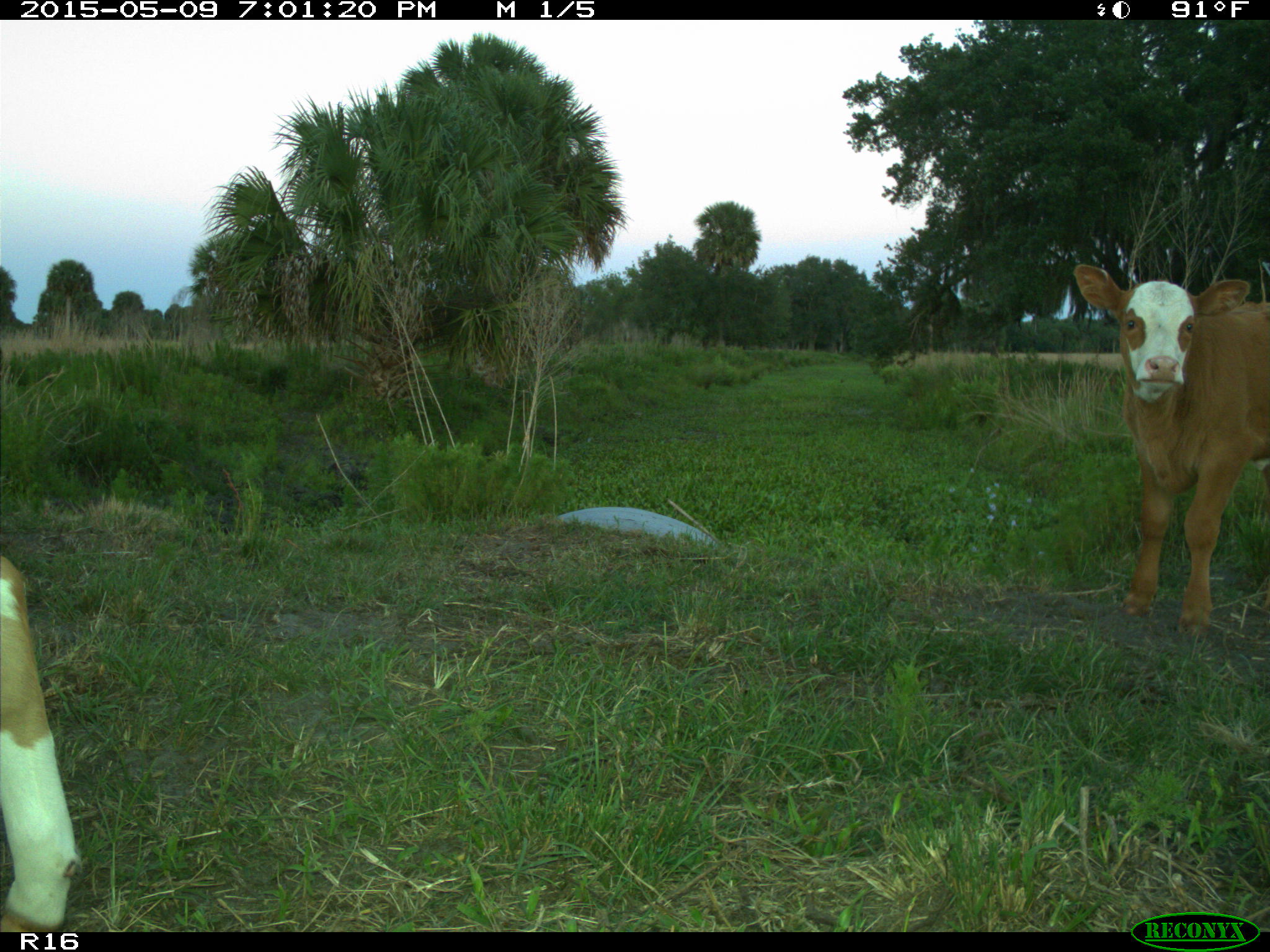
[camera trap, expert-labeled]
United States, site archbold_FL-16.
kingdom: Animalia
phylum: Chordata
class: Mammalia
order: Artiodactyla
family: Bovidae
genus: Bos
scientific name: Bos taurus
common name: domestic cow